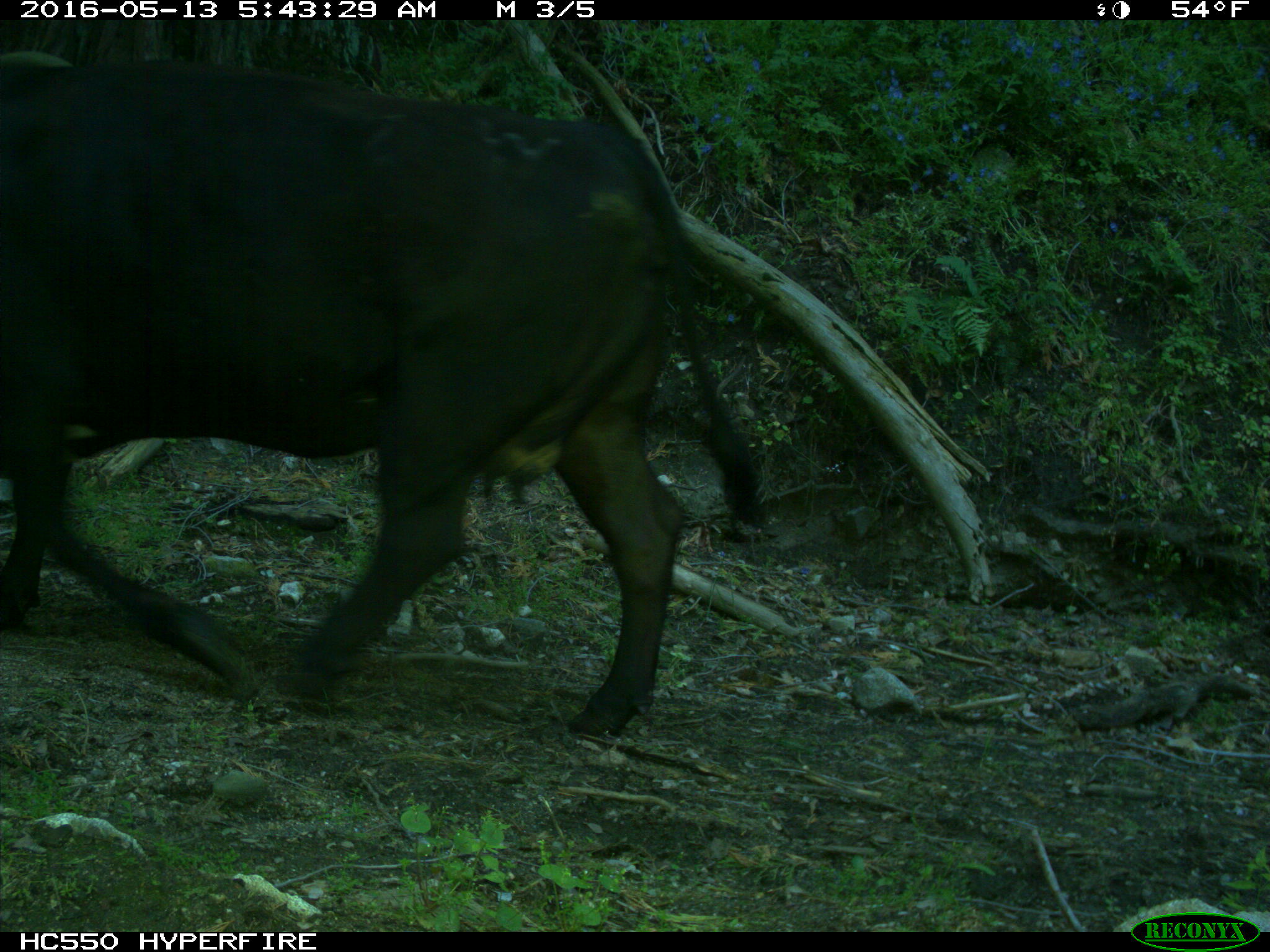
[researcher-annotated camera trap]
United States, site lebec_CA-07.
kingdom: Animalia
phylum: Chordata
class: Mammalia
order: Artiodactyla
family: Bovidae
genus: Bos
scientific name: Bos taurus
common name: domestic cow